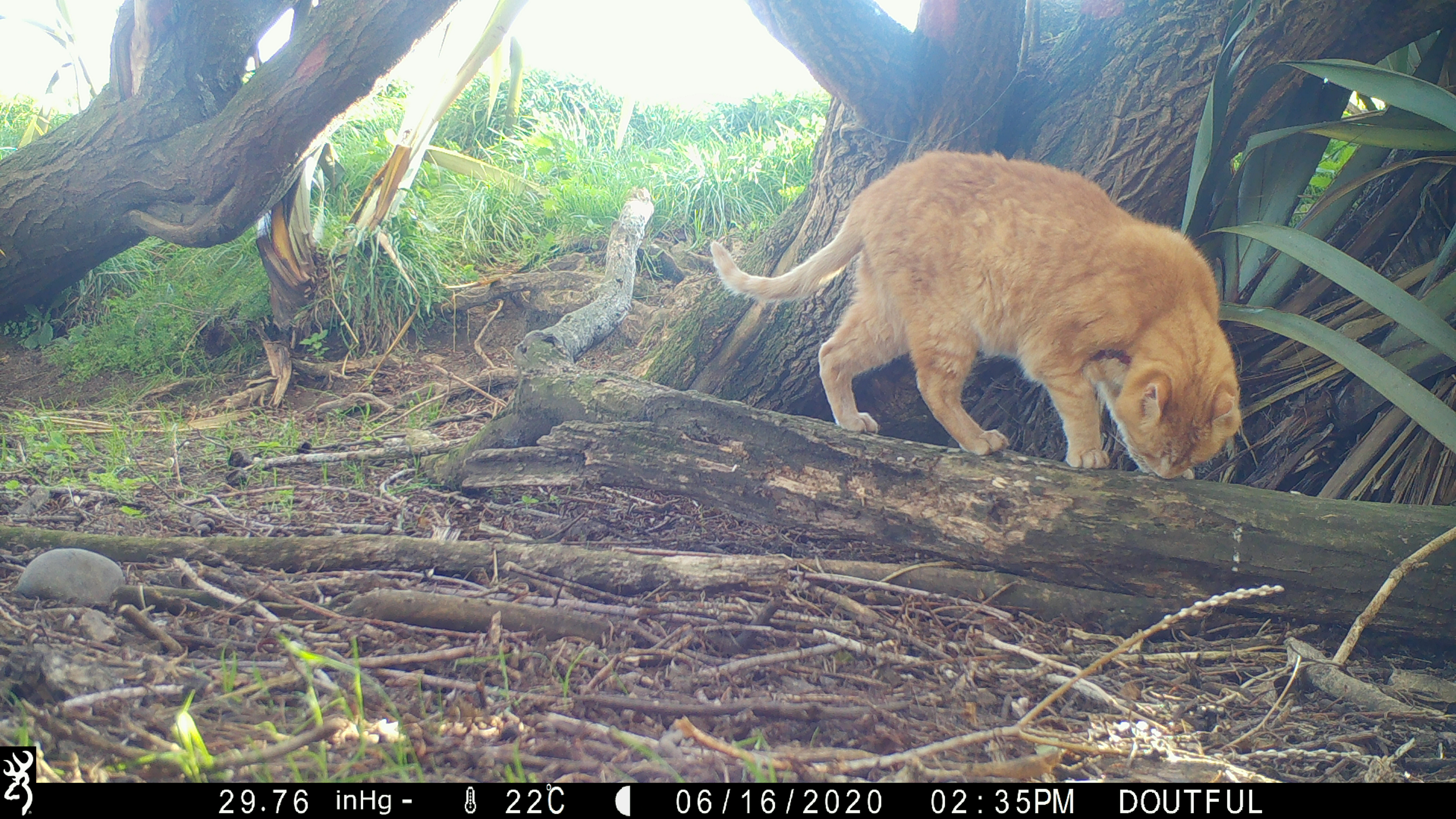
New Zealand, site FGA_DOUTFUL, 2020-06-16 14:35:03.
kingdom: Animalia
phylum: Chordata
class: Mammalia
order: Carnivora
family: Felidae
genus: Felis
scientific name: Felis catus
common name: domestic cat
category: cat